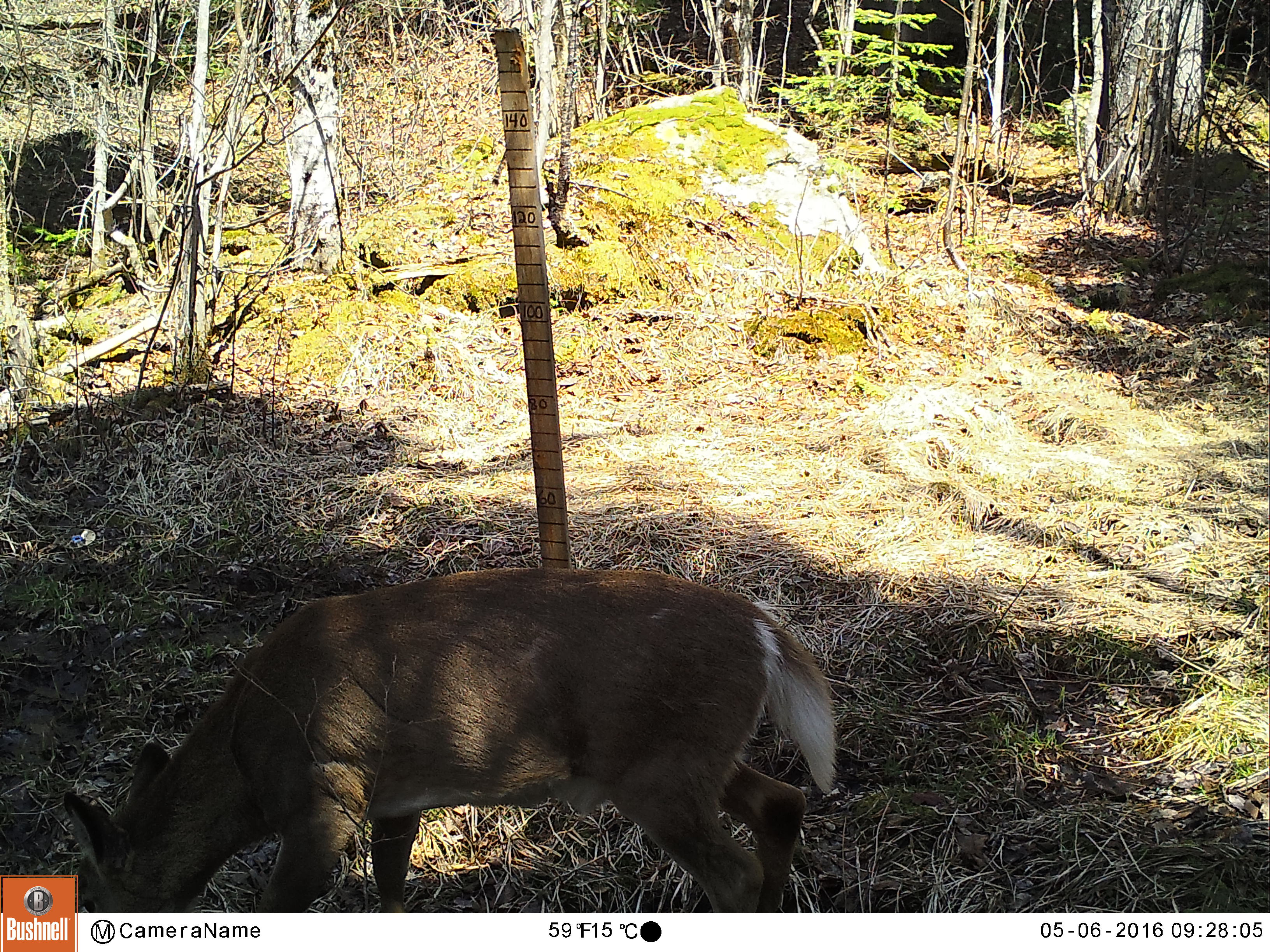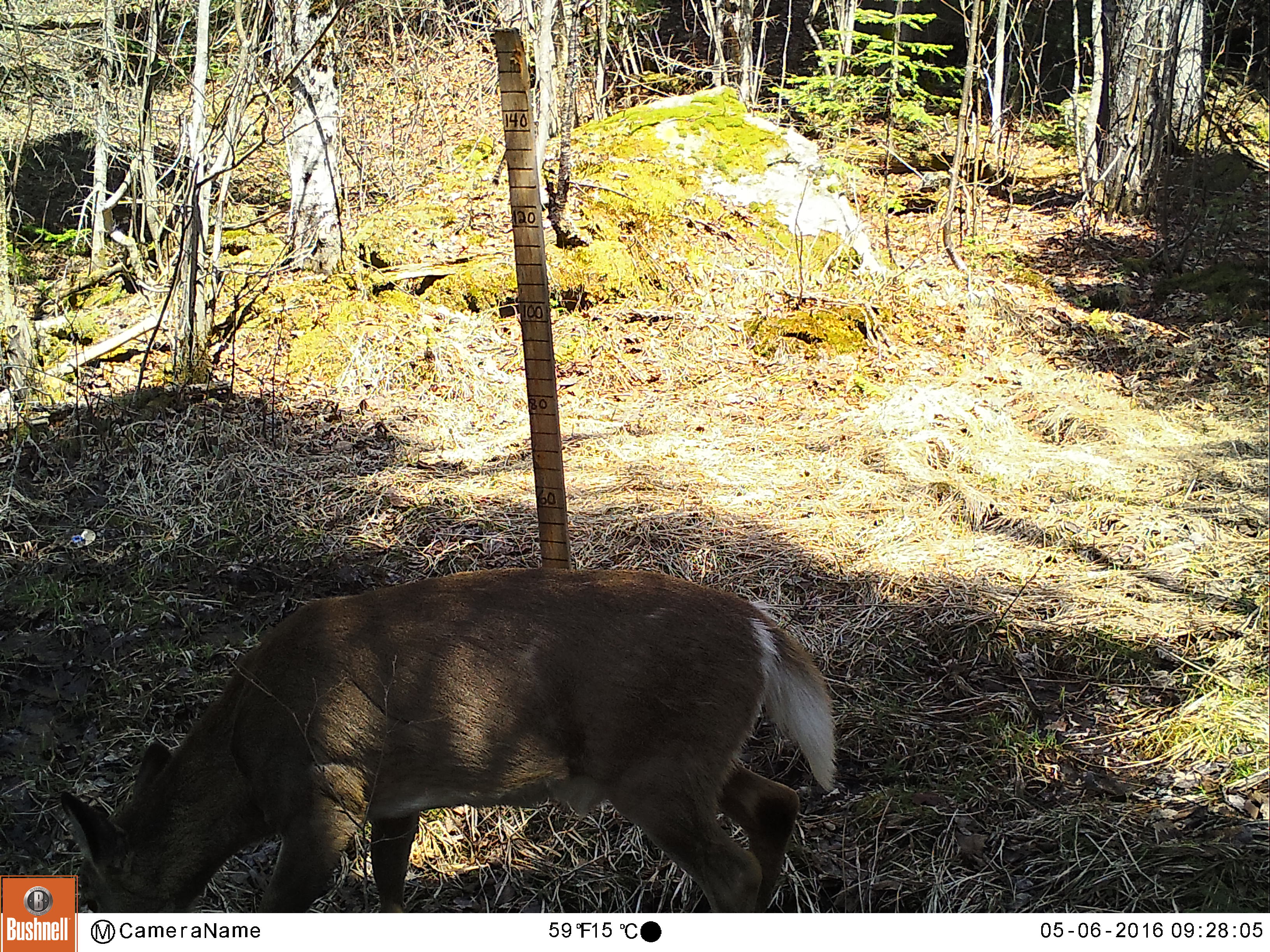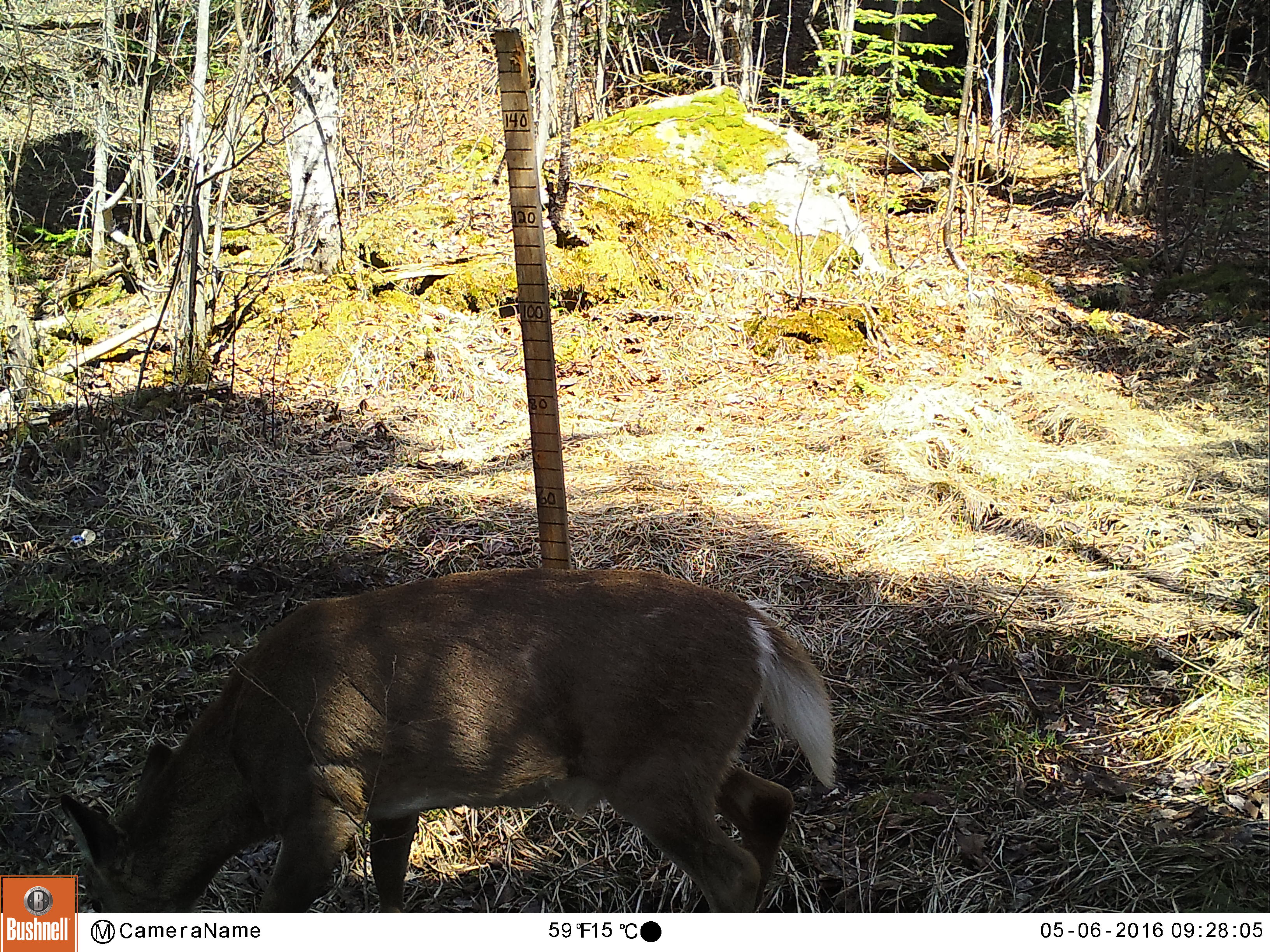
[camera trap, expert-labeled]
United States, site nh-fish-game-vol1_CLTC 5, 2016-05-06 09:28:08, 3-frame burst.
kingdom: Animalia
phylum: Chordata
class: Mammalia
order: Artiodactyla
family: Cervidae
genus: Odocoileus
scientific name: Odocoileus virginianus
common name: white-tailed deer